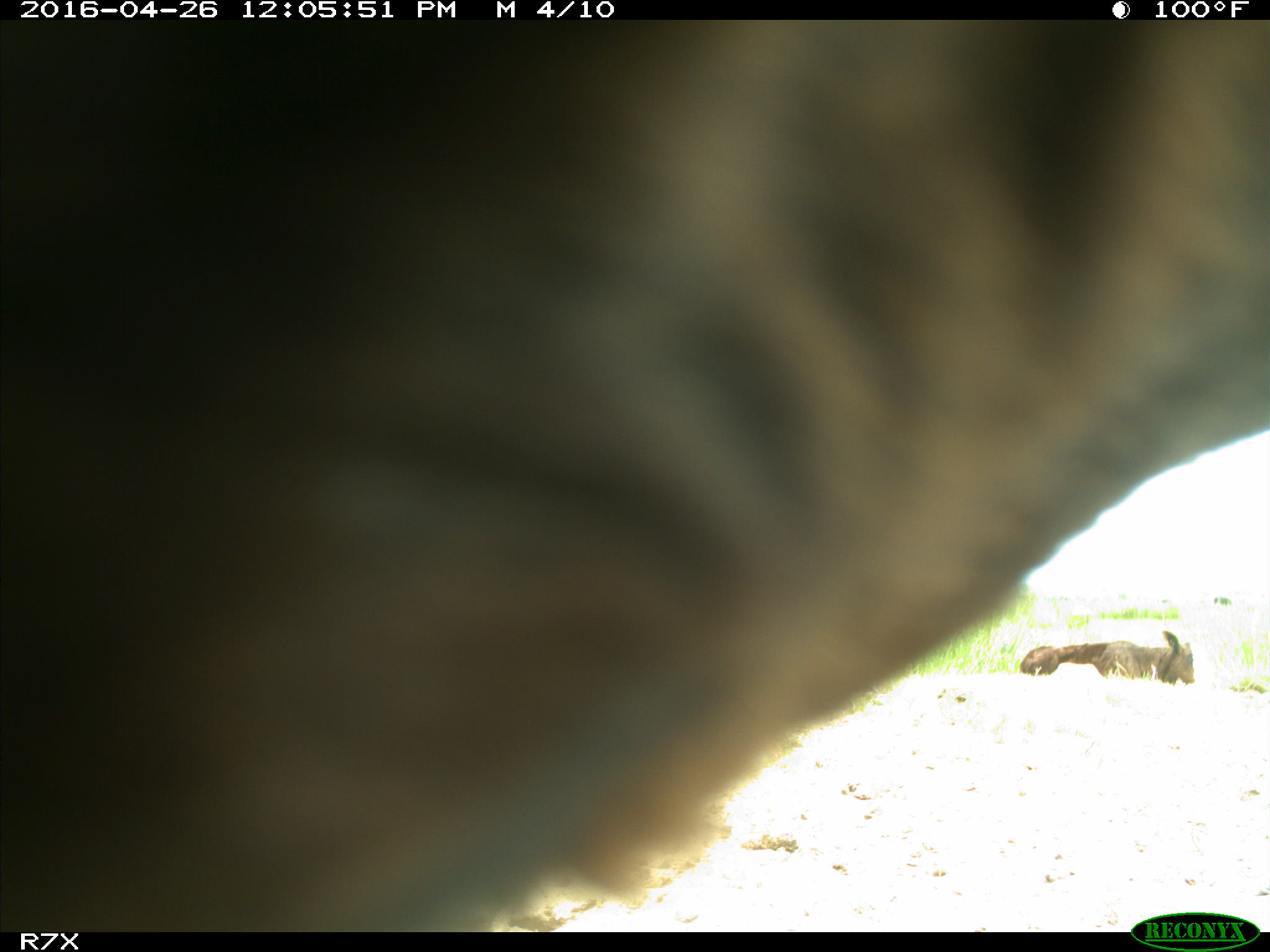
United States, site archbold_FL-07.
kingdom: Animalia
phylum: Chordata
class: Mammalia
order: Artiodactyla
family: Bovidae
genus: Bos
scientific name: Bos taurus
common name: domestic cow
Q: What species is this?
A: Bos taurus (domestic cow).